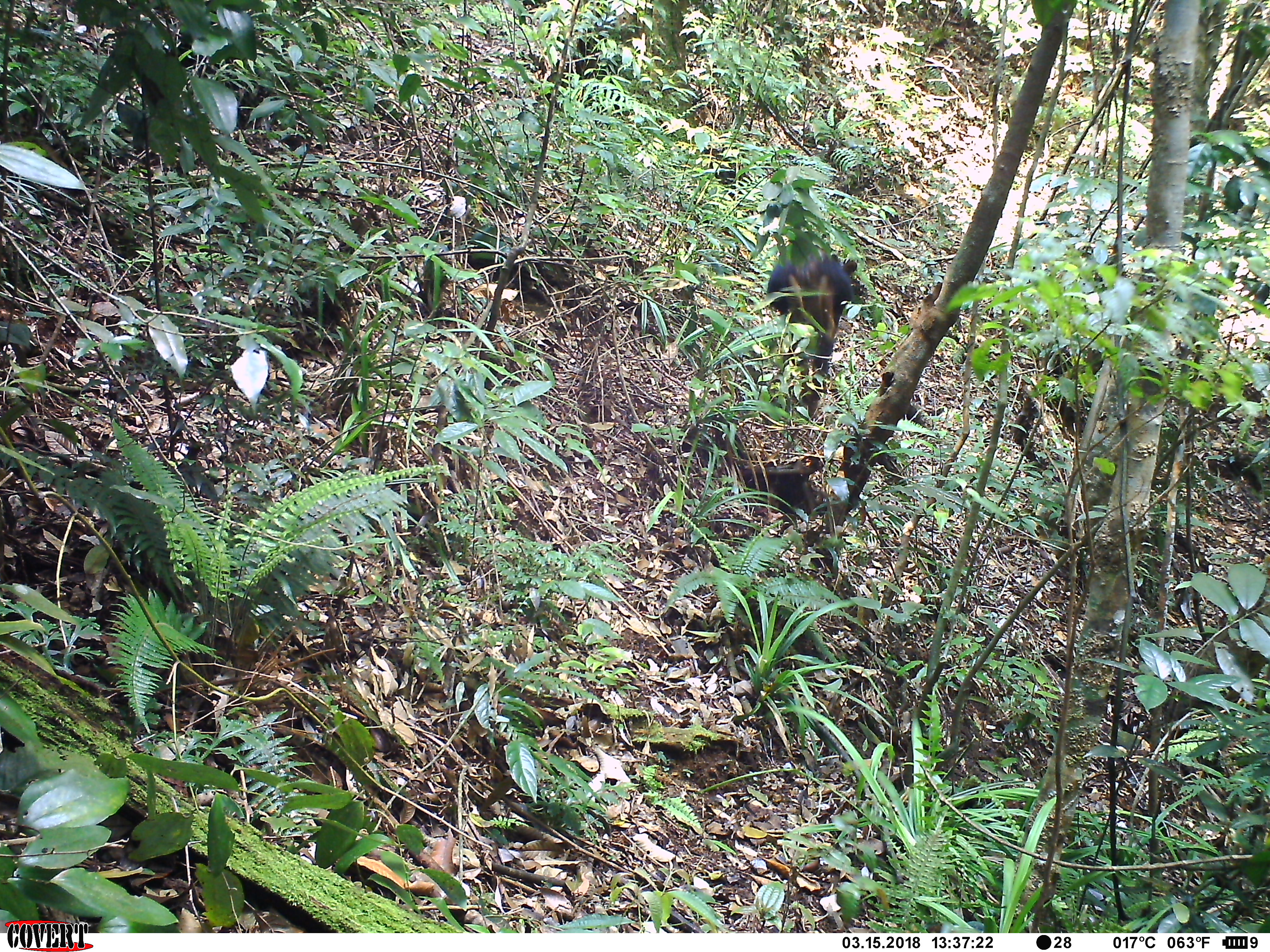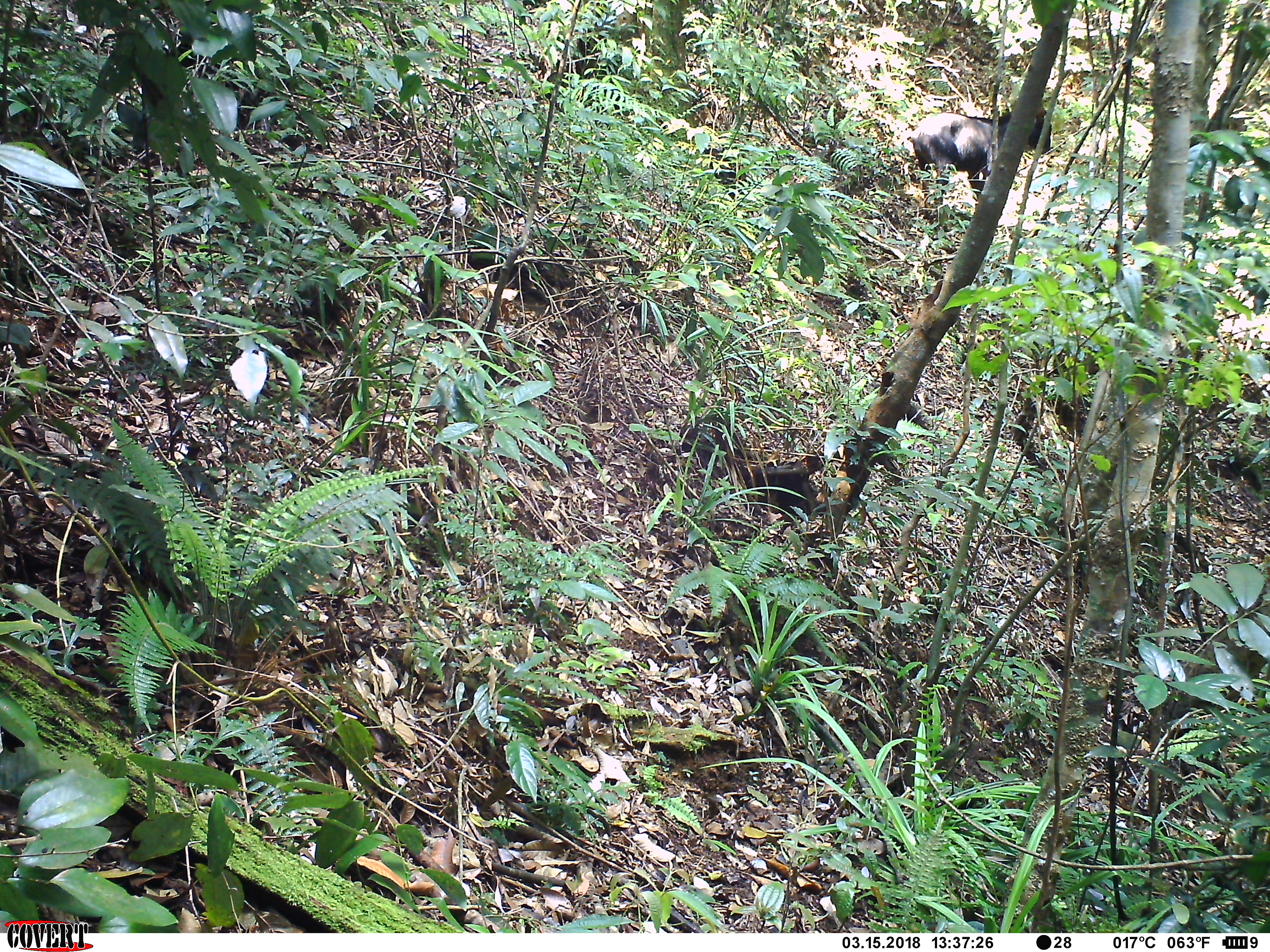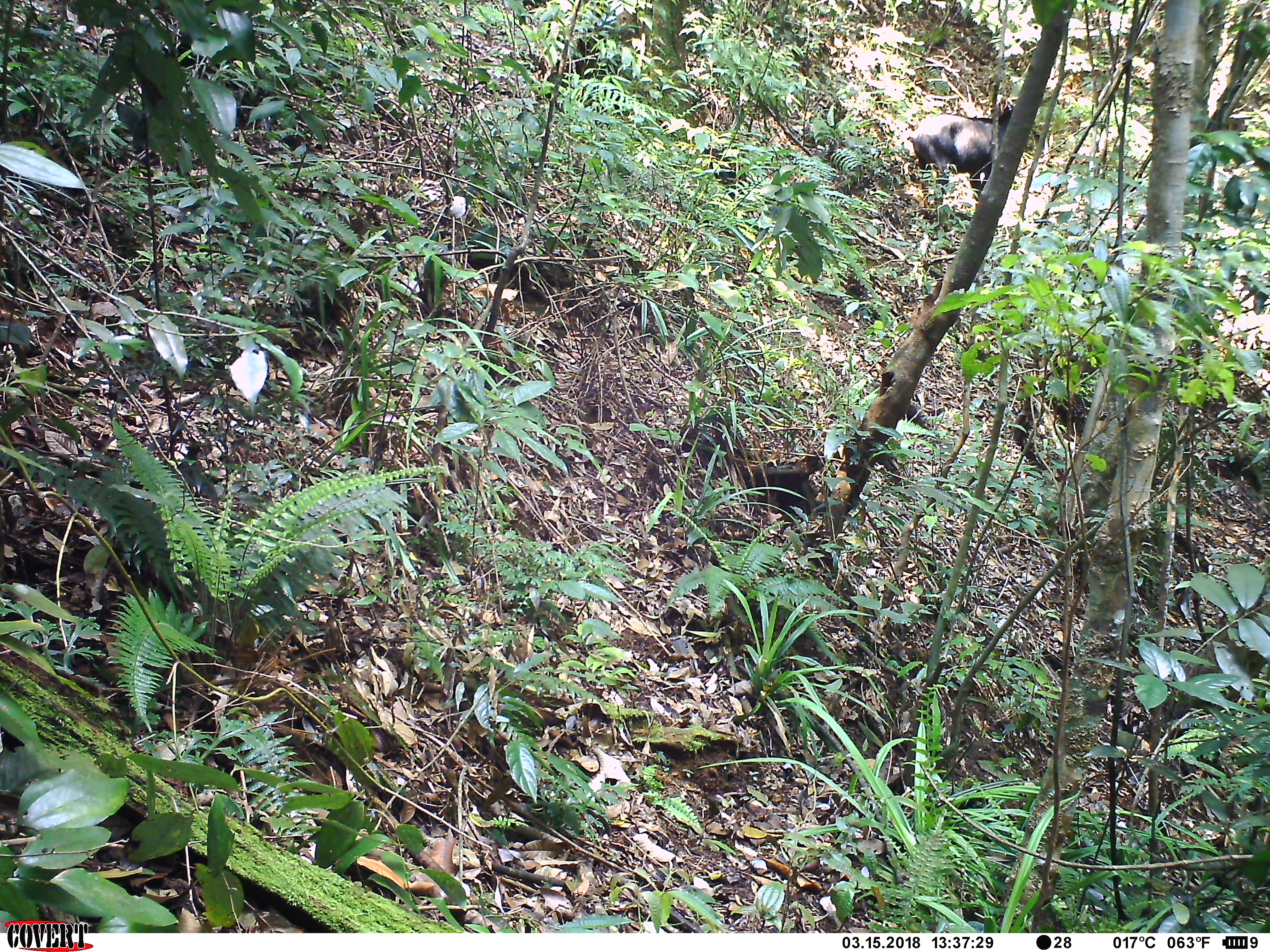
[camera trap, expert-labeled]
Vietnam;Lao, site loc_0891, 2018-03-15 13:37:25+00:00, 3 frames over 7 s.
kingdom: Animalia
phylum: Chordata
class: Mammalia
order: Artiodactyla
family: Bovidae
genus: Capricornis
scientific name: Capricornis sumatraensis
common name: chinese serow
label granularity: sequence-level